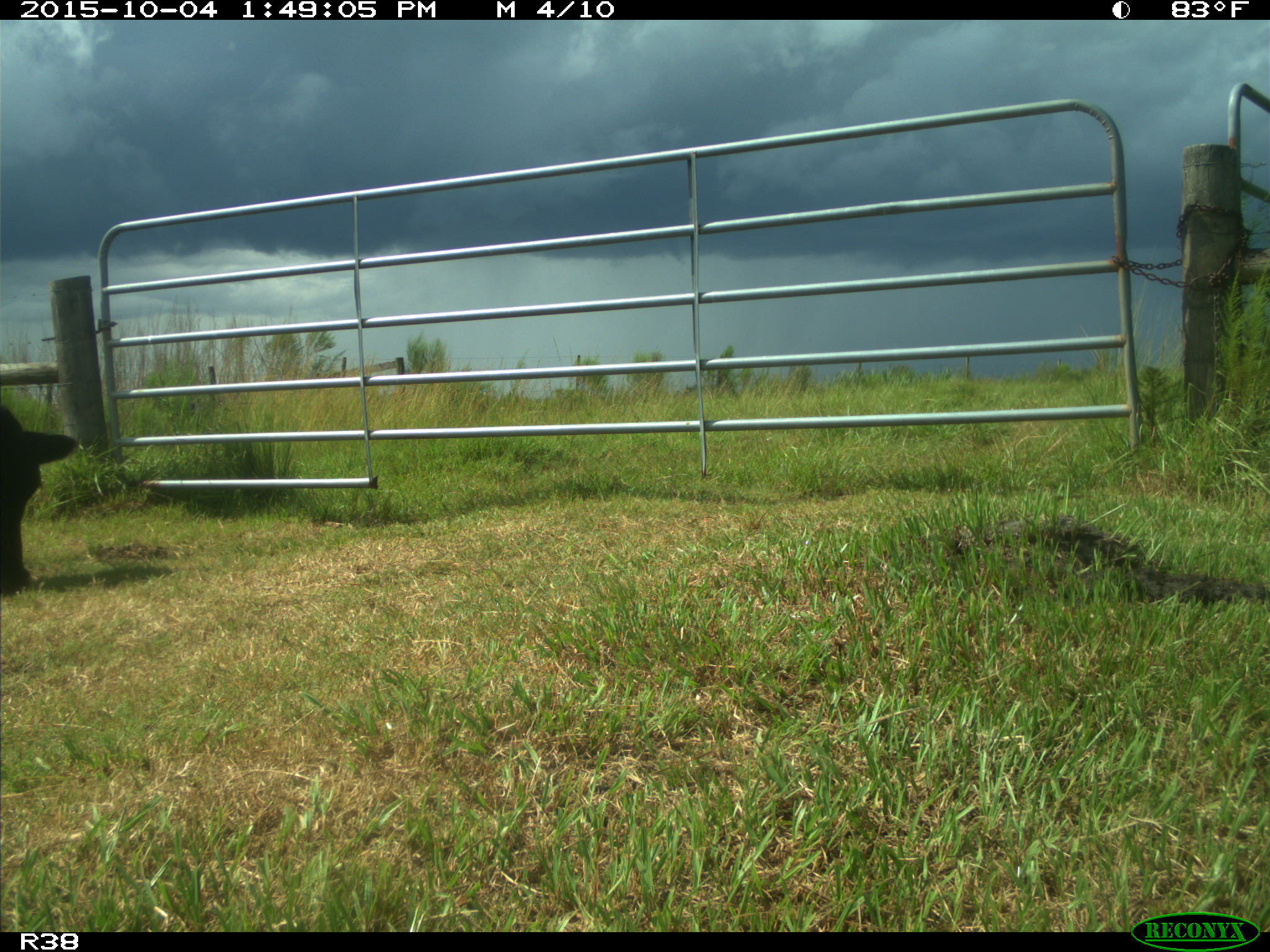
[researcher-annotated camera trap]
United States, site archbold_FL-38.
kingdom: Animalia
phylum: Chordata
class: Mammalia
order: Artiodactyla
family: Bovidae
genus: Bos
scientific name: Bos taurus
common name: domestic cow